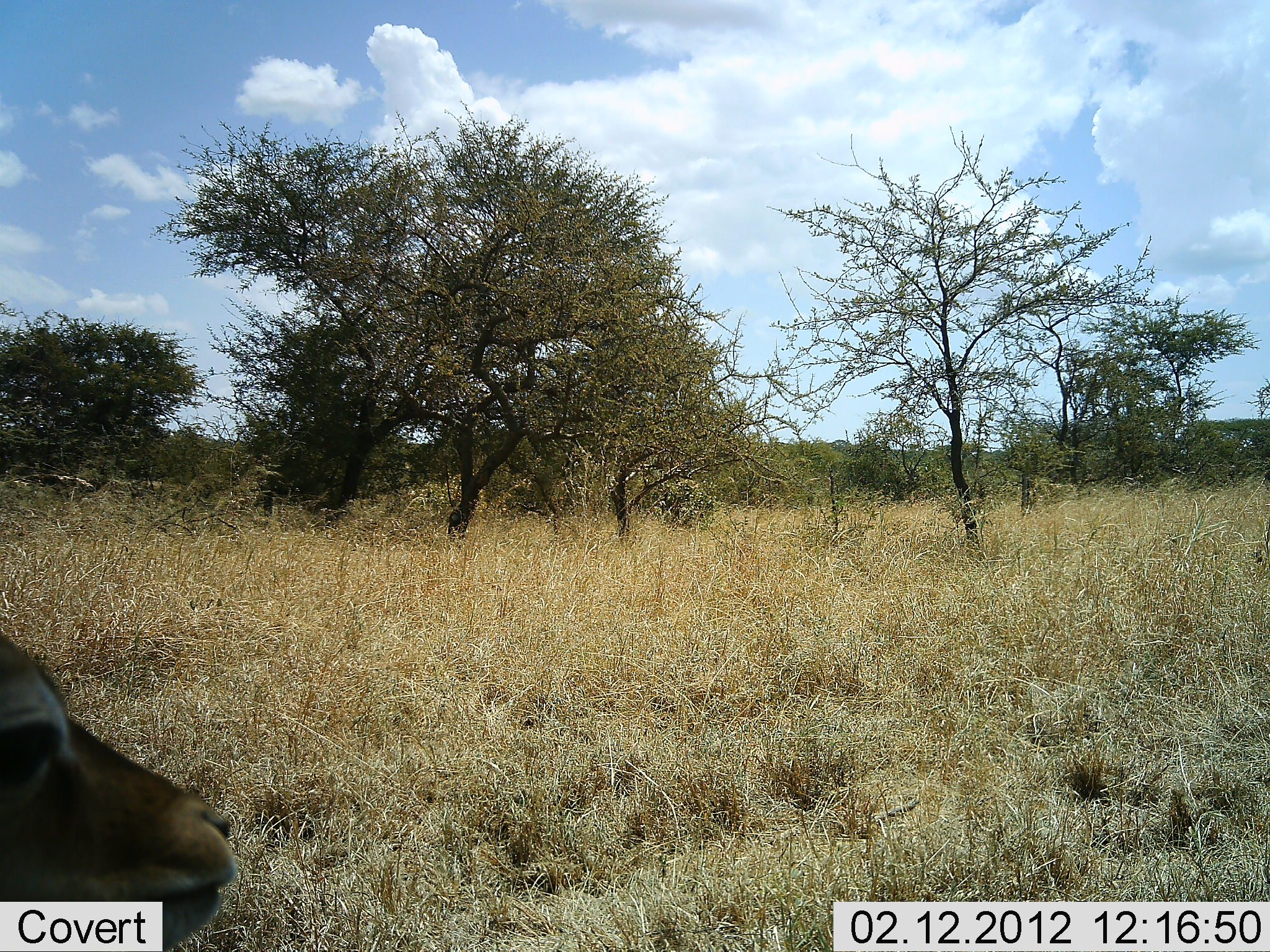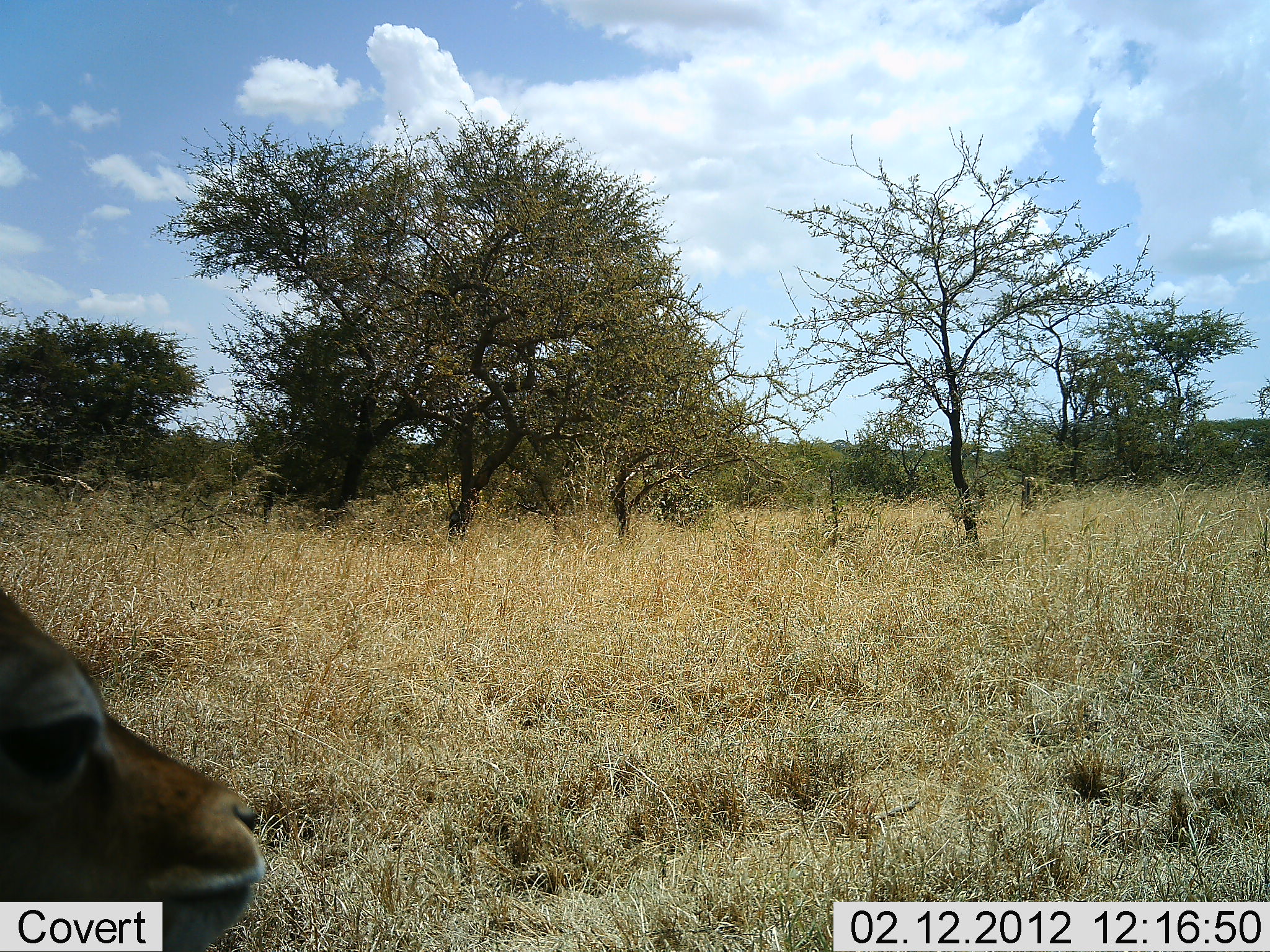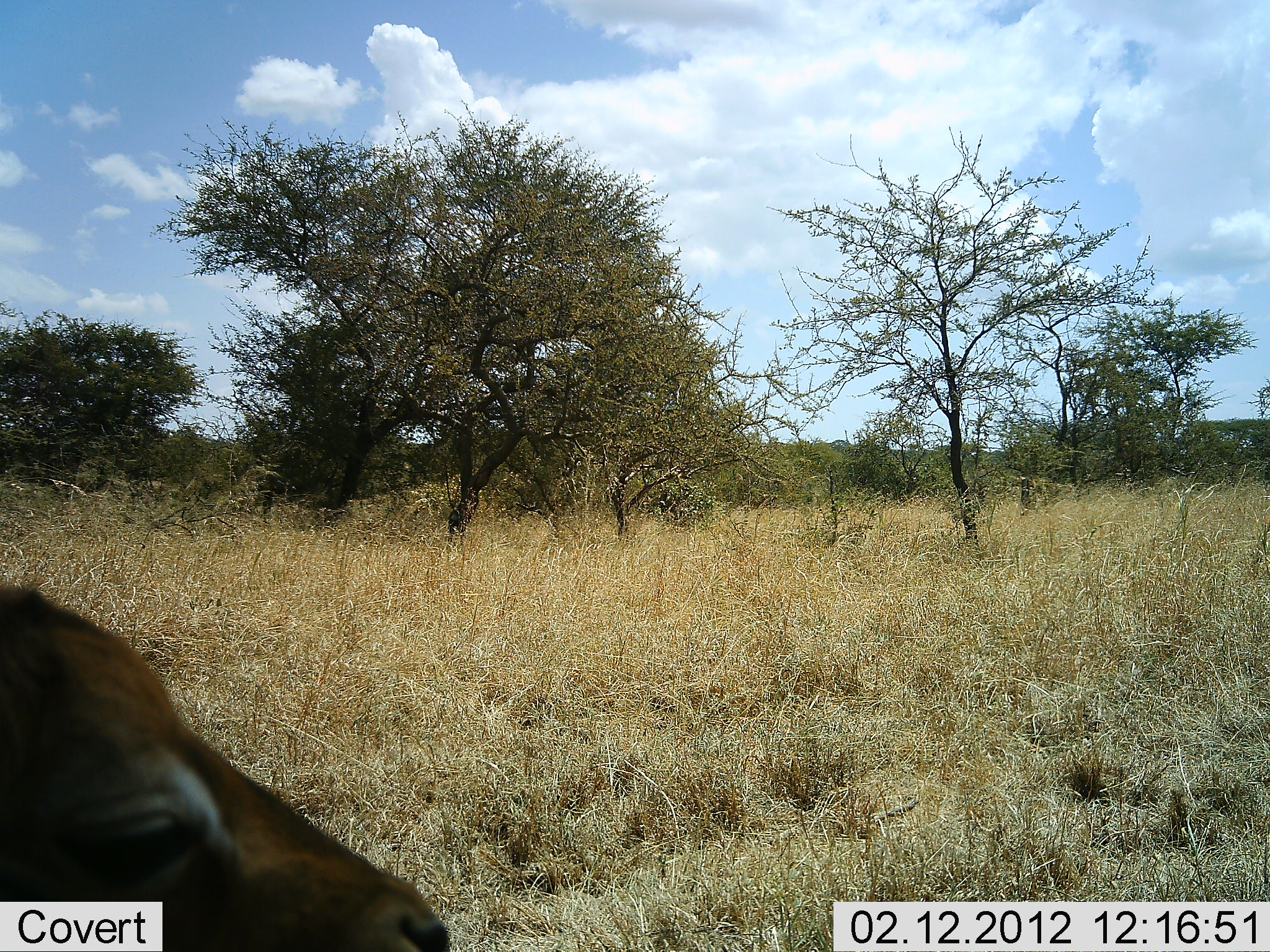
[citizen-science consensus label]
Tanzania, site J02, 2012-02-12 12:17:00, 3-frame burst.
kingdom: Animalia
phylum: Chordata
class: Mammalia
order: Artiodactyla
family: Bovidae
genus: Aepyceros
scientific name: Aepyceros melampus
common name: impala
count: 1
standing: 27%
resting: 55%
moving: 18%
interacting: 0%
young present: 18%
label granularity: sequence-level